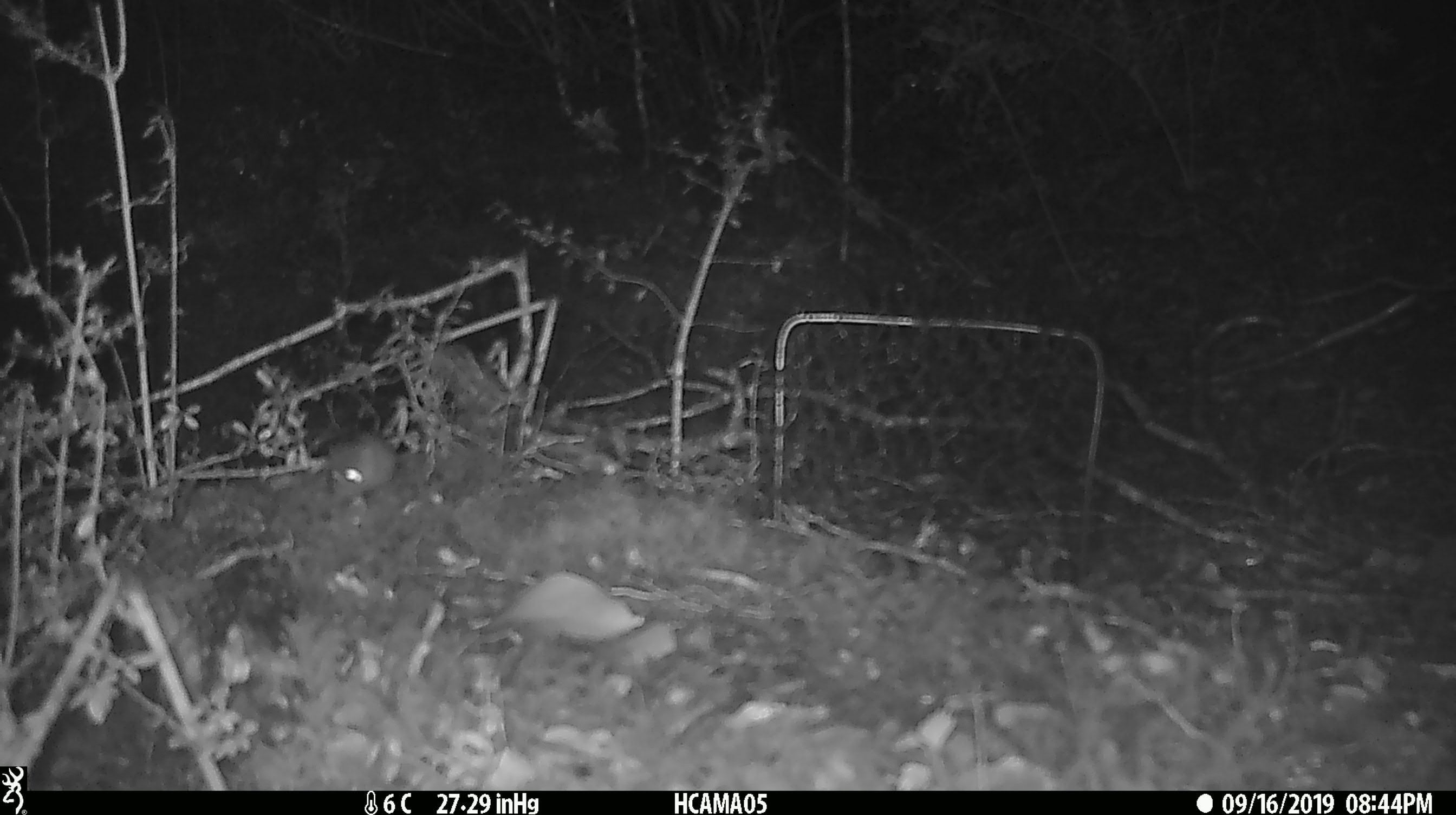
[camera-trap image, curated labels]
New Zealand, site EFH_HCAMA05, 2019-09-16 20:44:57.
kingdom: Animalia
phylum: Chordata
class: Mammalia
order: Rodentia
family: Muridae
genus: Mus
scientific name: Mus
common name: mouse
Mouse (Mus).